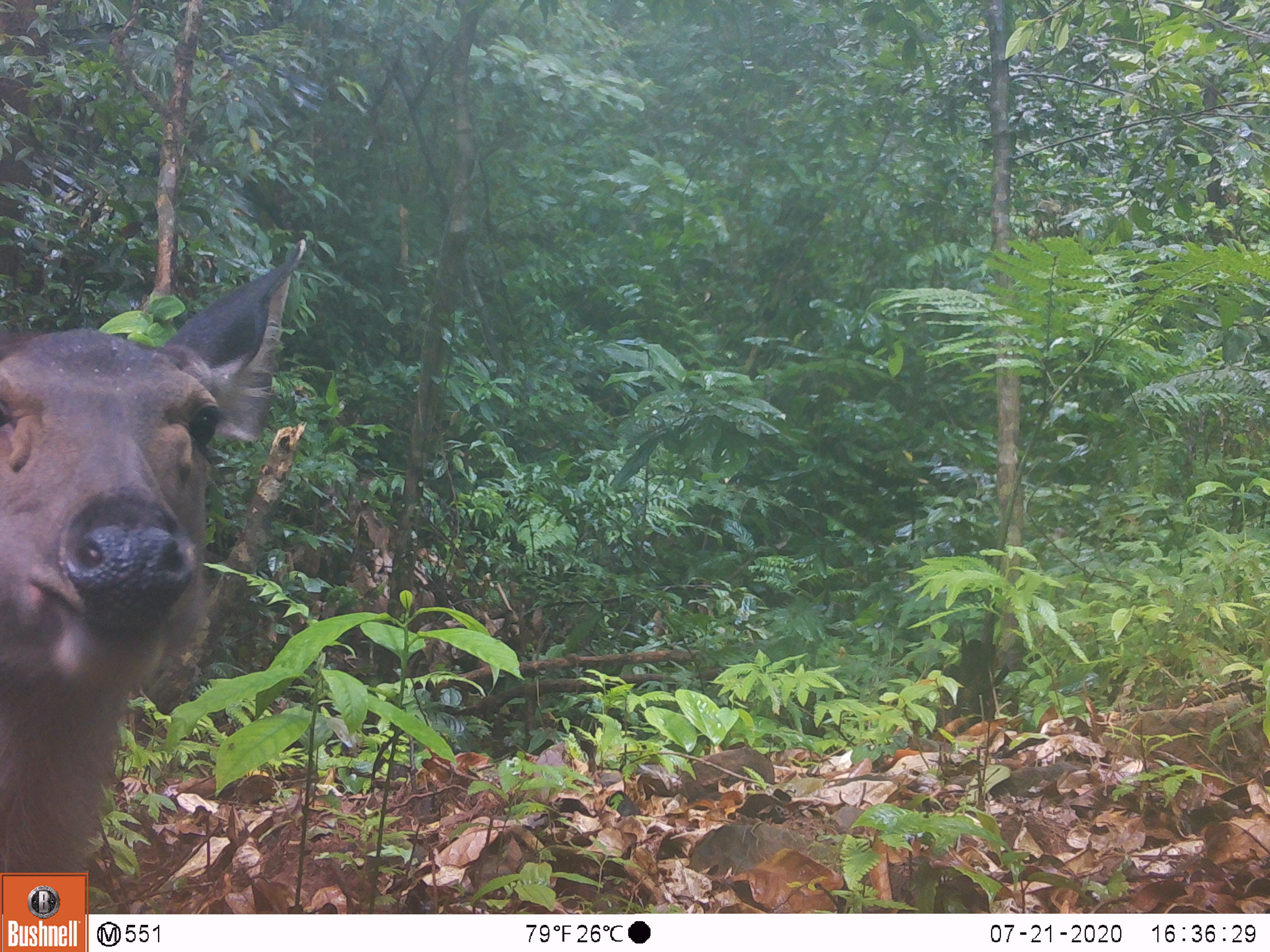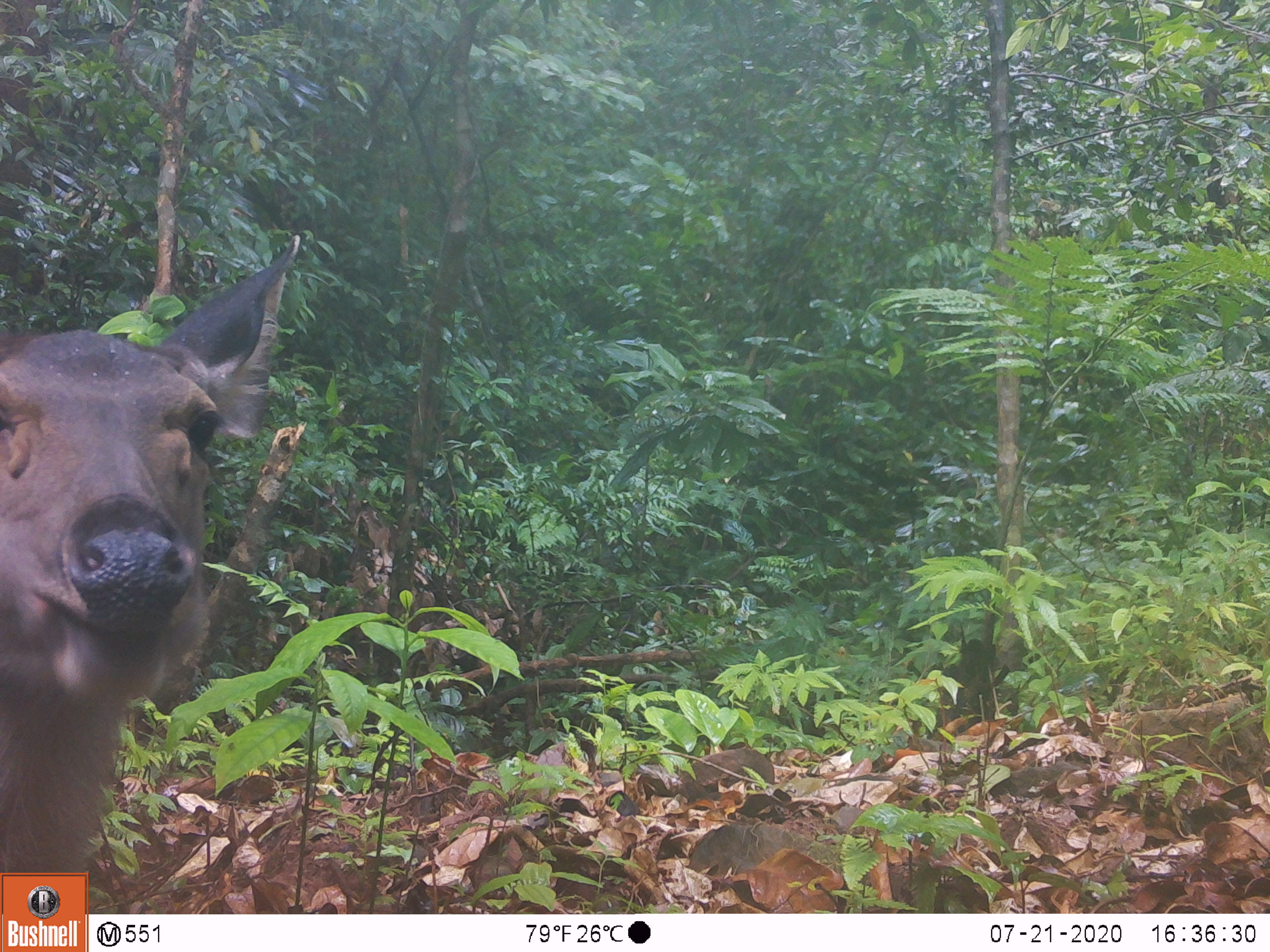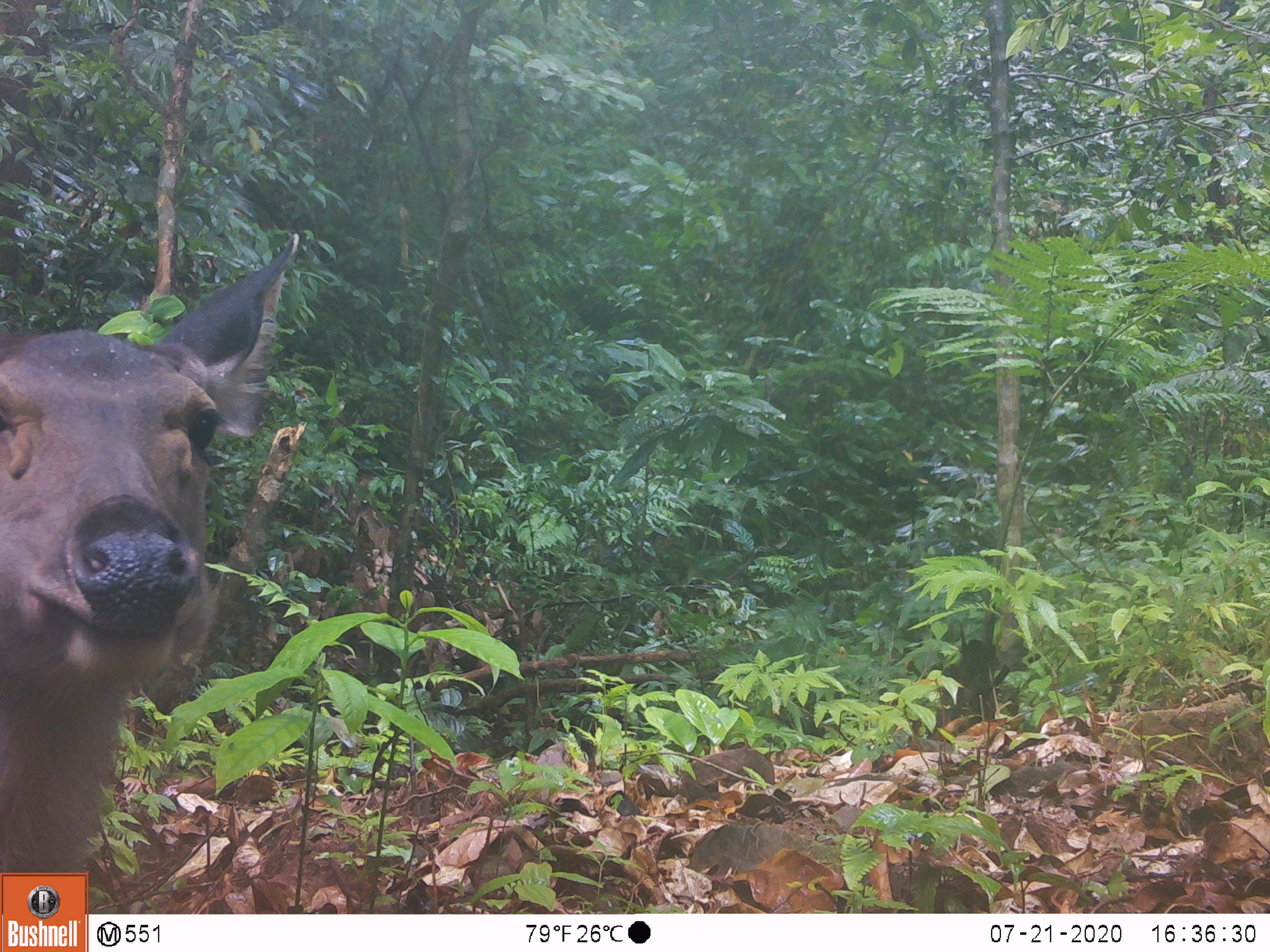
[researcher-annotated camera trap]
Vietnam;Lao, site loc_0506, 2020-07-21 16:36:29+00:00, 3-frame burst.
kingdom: Animalia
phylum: Chordata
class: Mammalia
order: Artiodactyla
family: Cervidae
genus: Rusa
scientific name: Rusa unicolor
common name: sambar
Sambar (Rusa unicolor). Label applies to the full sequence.